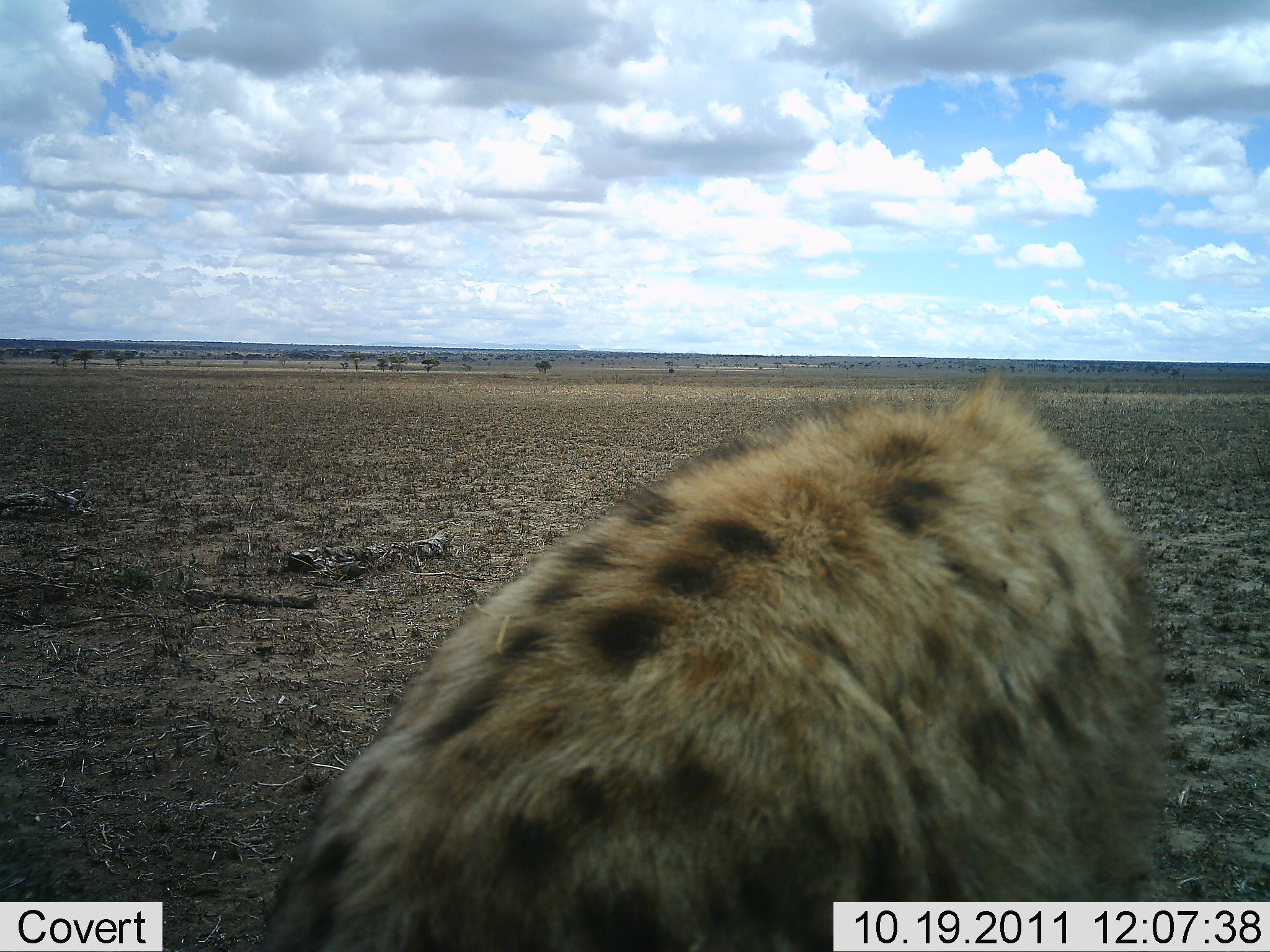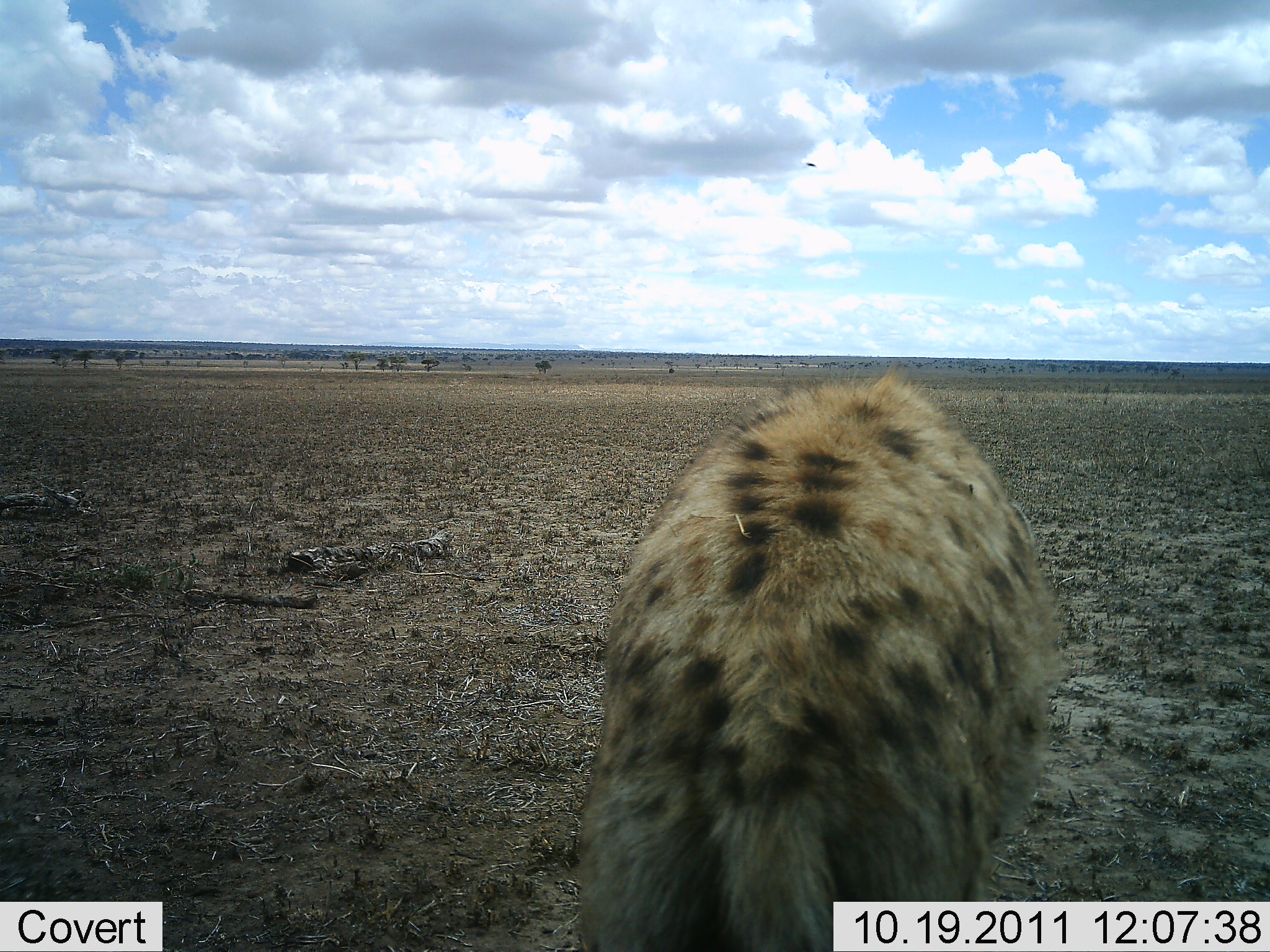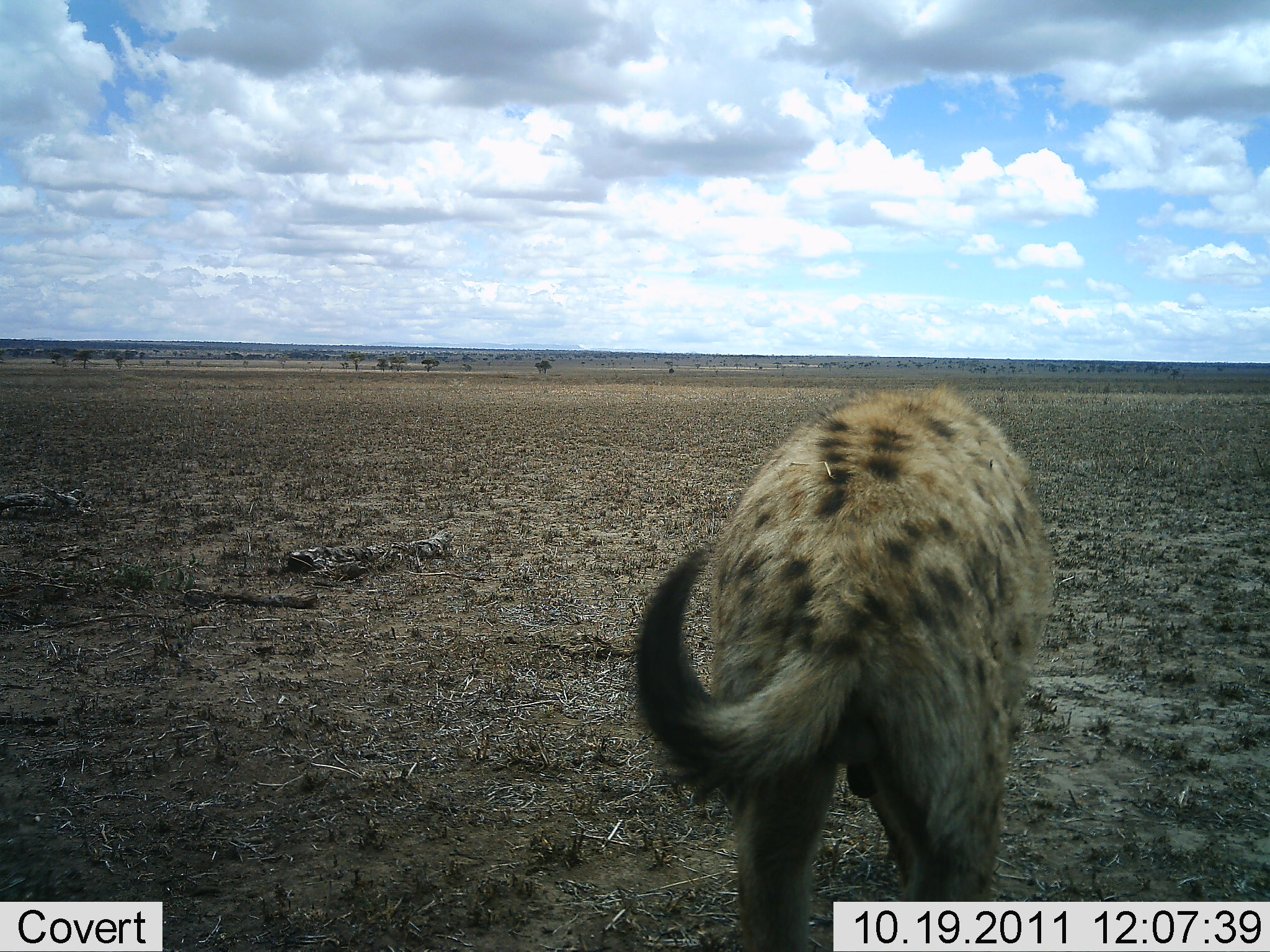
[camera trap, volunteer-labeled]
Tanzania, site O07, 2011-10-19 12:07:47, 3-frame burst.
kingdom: Animalia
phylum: Chordata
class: Mammalia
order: Carnivora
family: Hyaenidae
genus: Crocuta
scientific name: Crocuta crocuta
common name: spotted hyena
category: hyenaspotted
Hyenaspotted (spotted hyena) (Crocuta crocuta), count 1. Behavior (volunteer vote fractions): standing 14%, resting 0%, moving 79%, interacting 0%. Young present (vote fraction): 0%. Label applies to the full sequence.